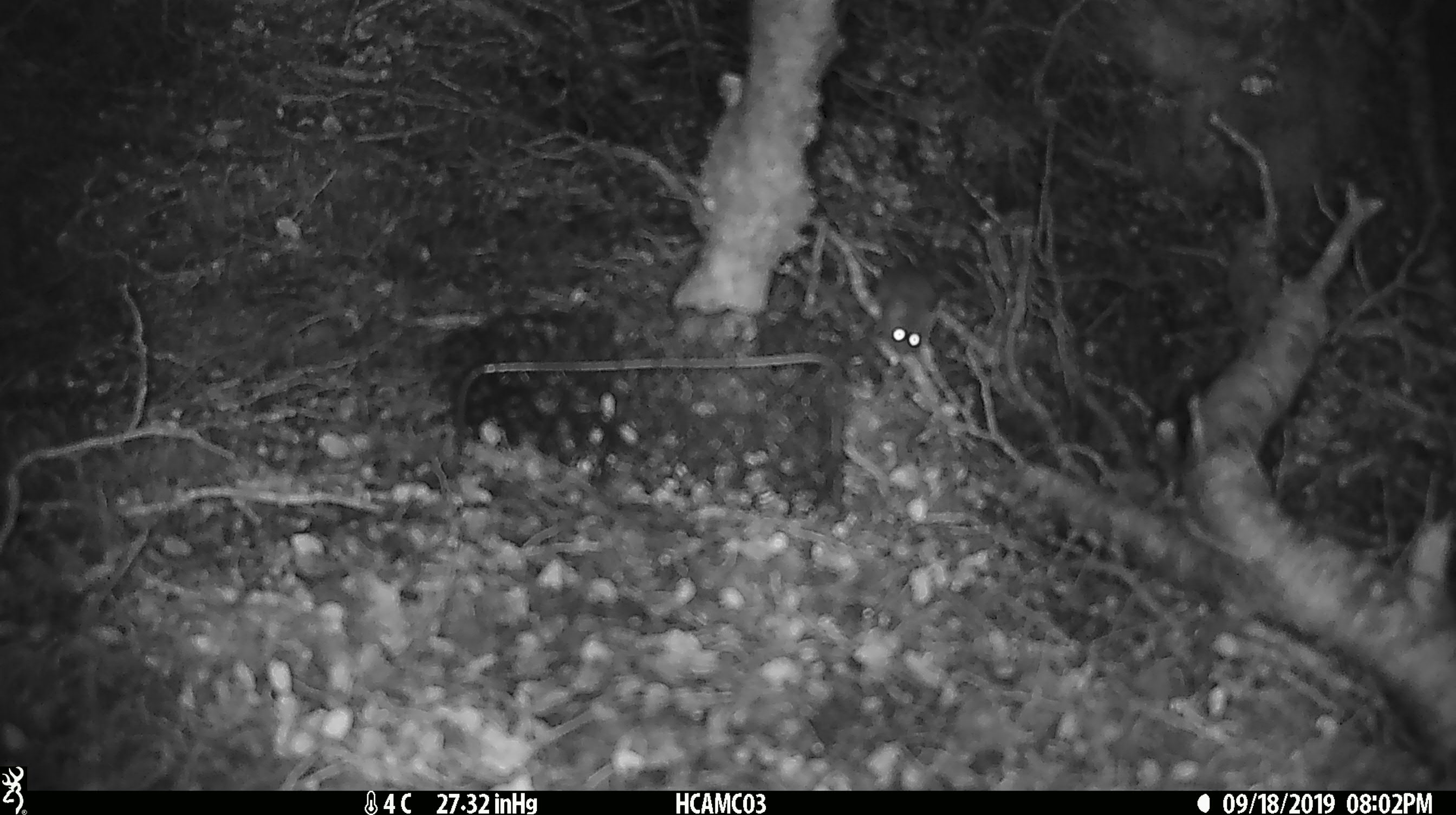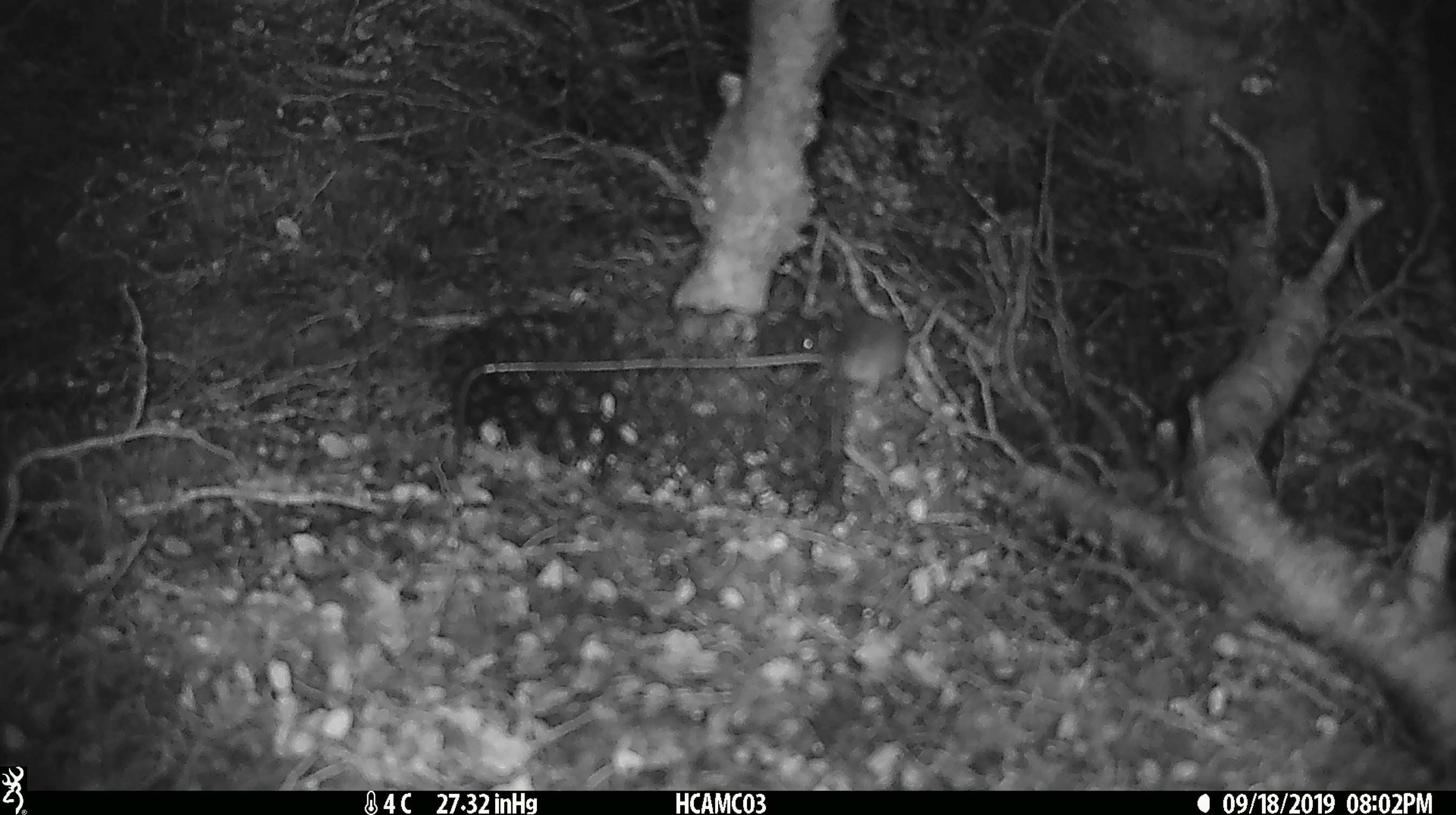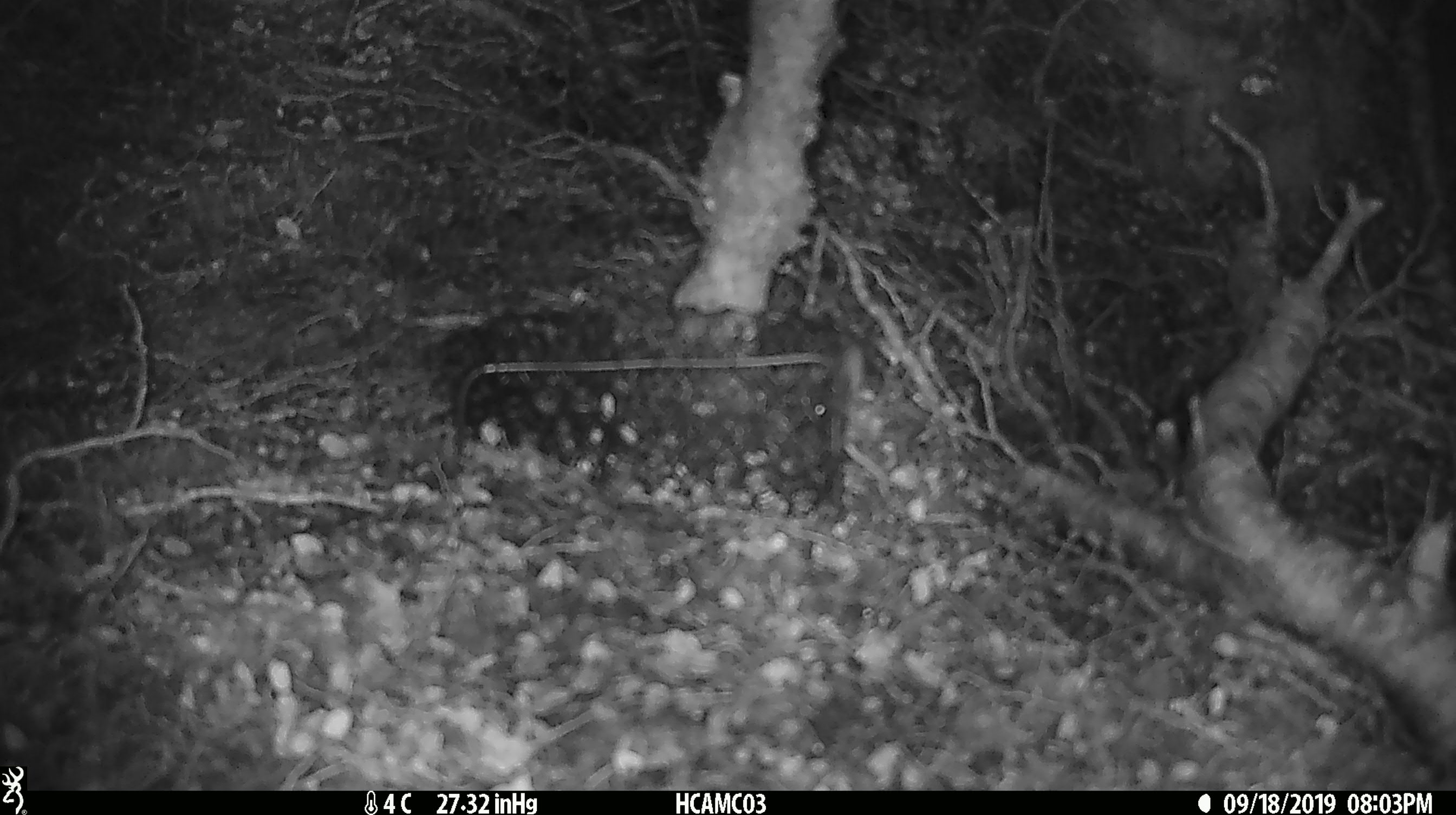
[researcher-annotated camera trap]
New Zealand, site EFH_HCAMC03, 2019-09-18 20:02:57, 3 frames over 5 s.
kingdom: Animalia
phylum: Chordata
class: Mammalia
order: Rodentia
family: Muridae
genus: Mus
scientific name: Mus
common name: mouse